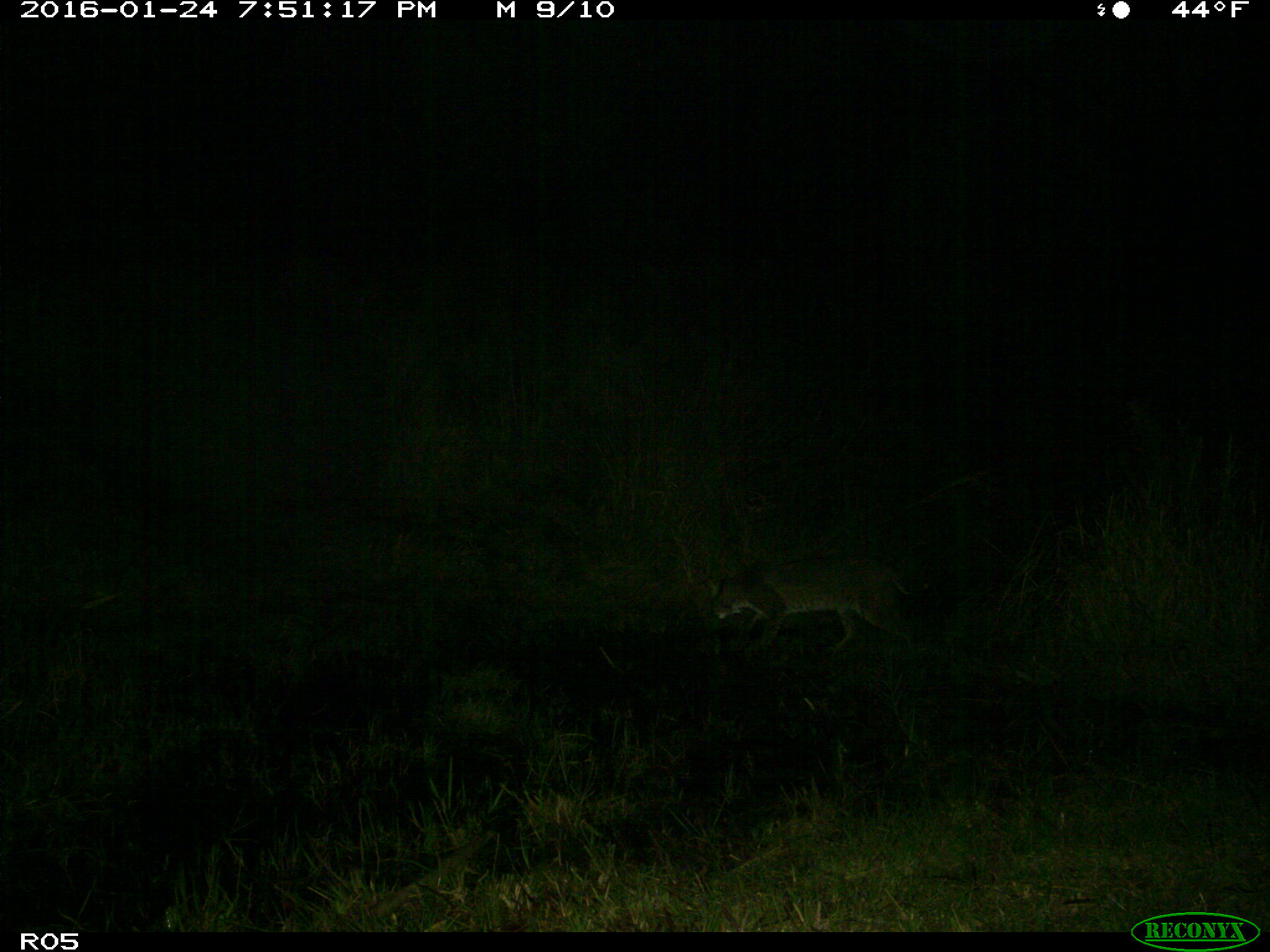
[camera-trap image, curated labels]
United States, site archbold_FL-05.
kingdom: Animalia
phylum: Chordata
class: Mammalia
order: Carnivora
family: Felidae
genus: Lynx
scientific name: Lynx rufus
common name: bobcat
Lynx rufus (bobcat).